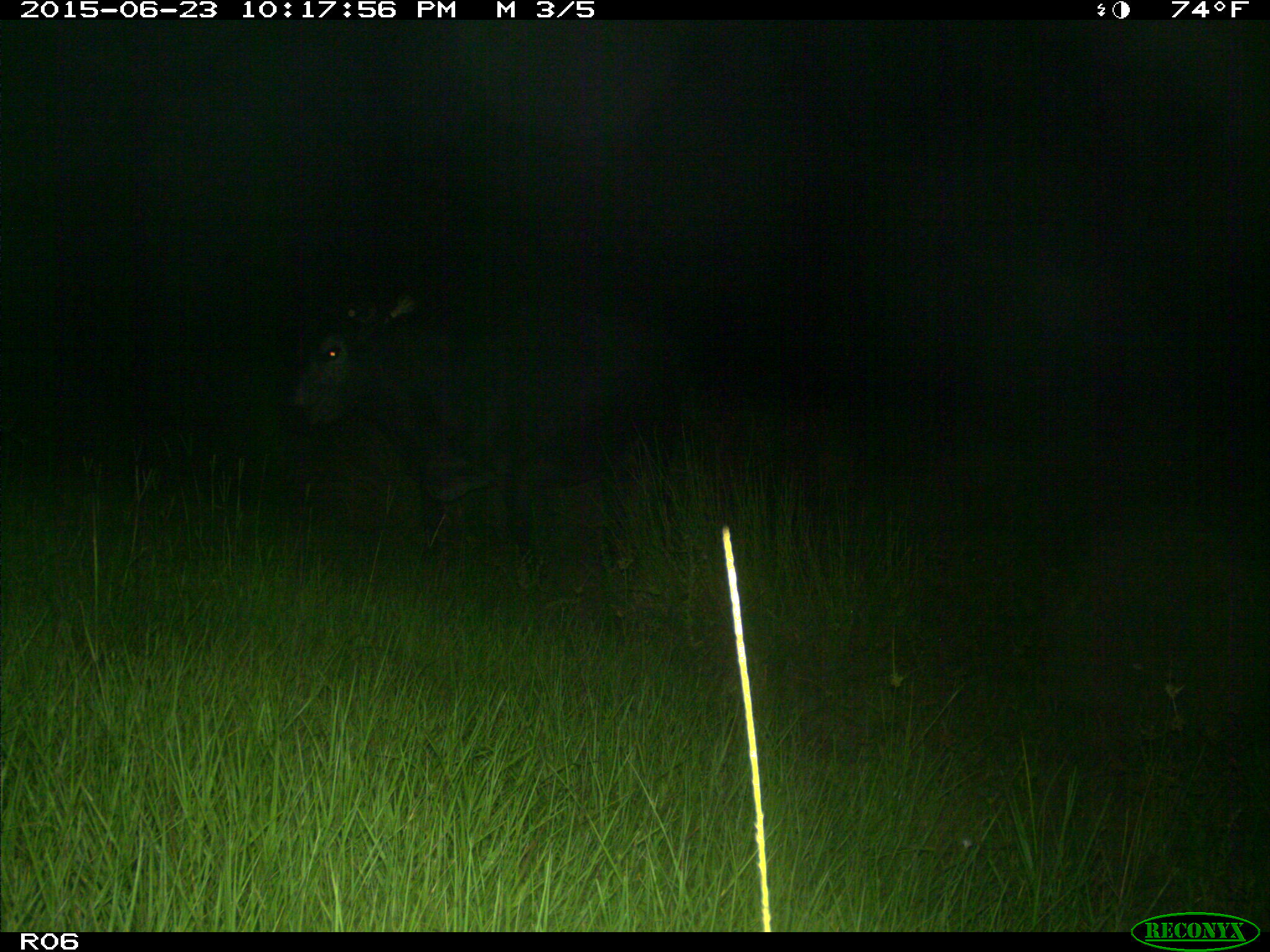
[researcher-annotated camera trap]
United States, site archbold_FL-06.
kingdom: Animalia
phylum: Chordata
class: Mammalia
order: Artiodactyla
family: Bovidae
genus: Bos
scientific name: Bos taurus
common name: domestic cow